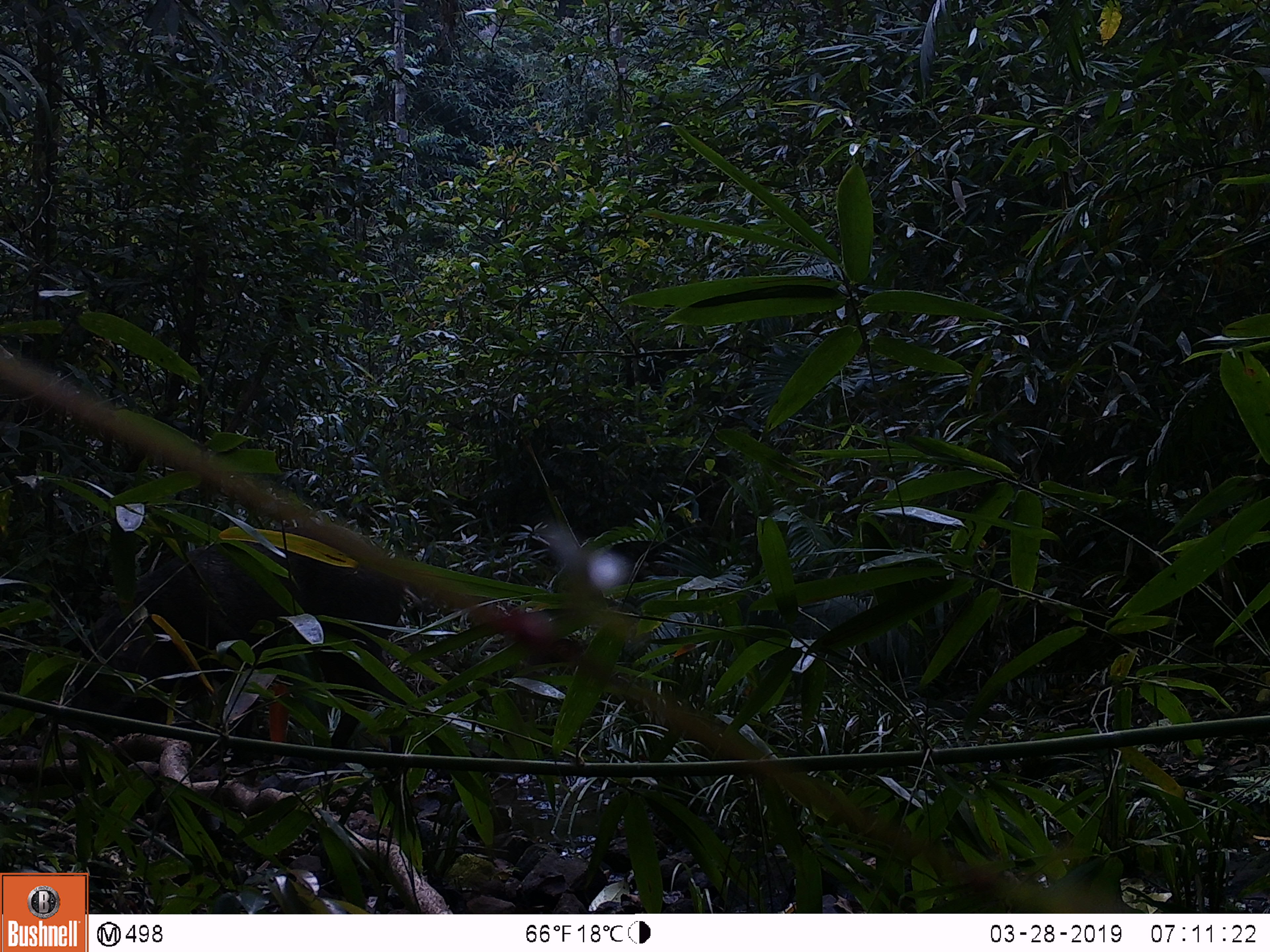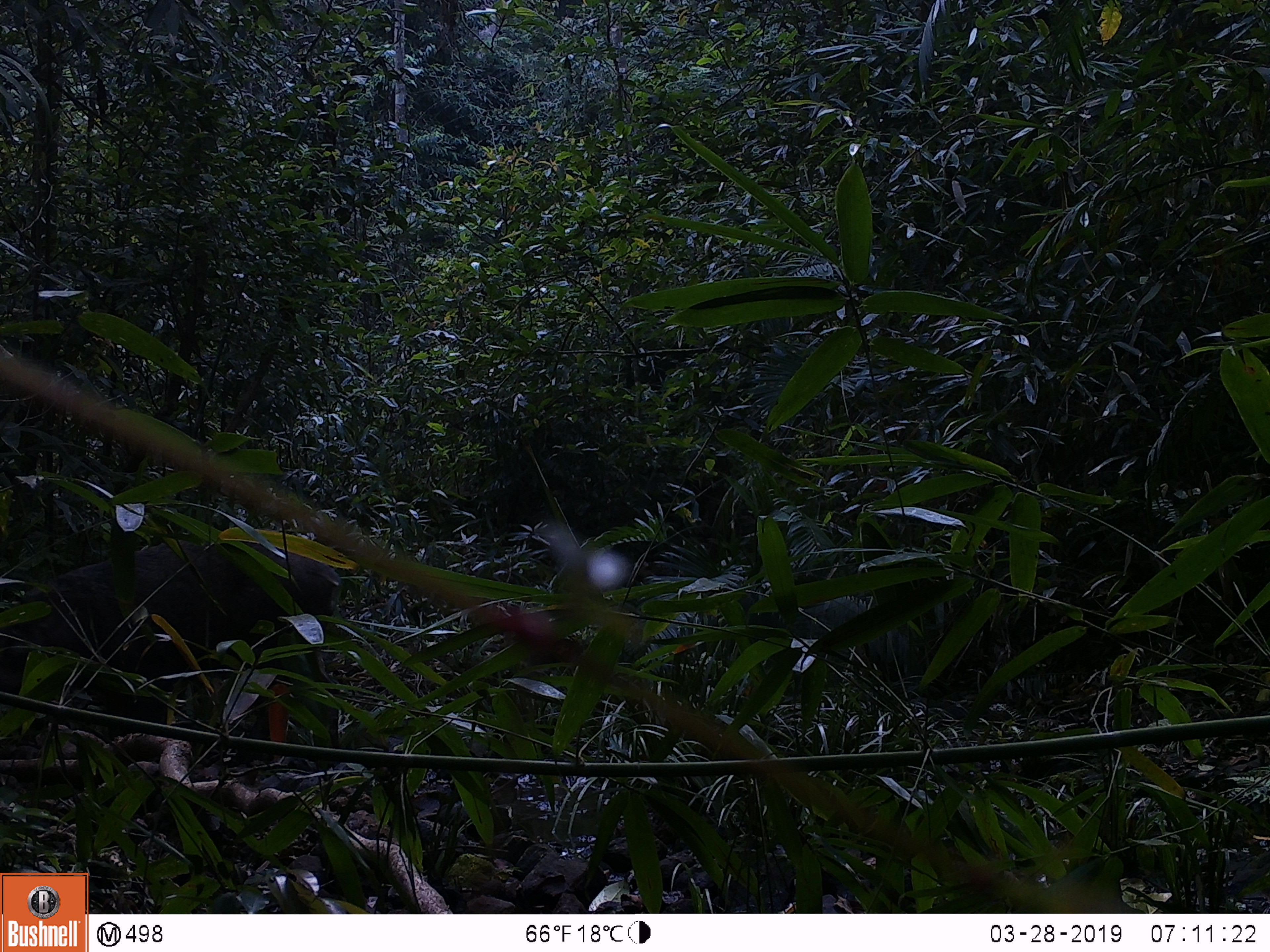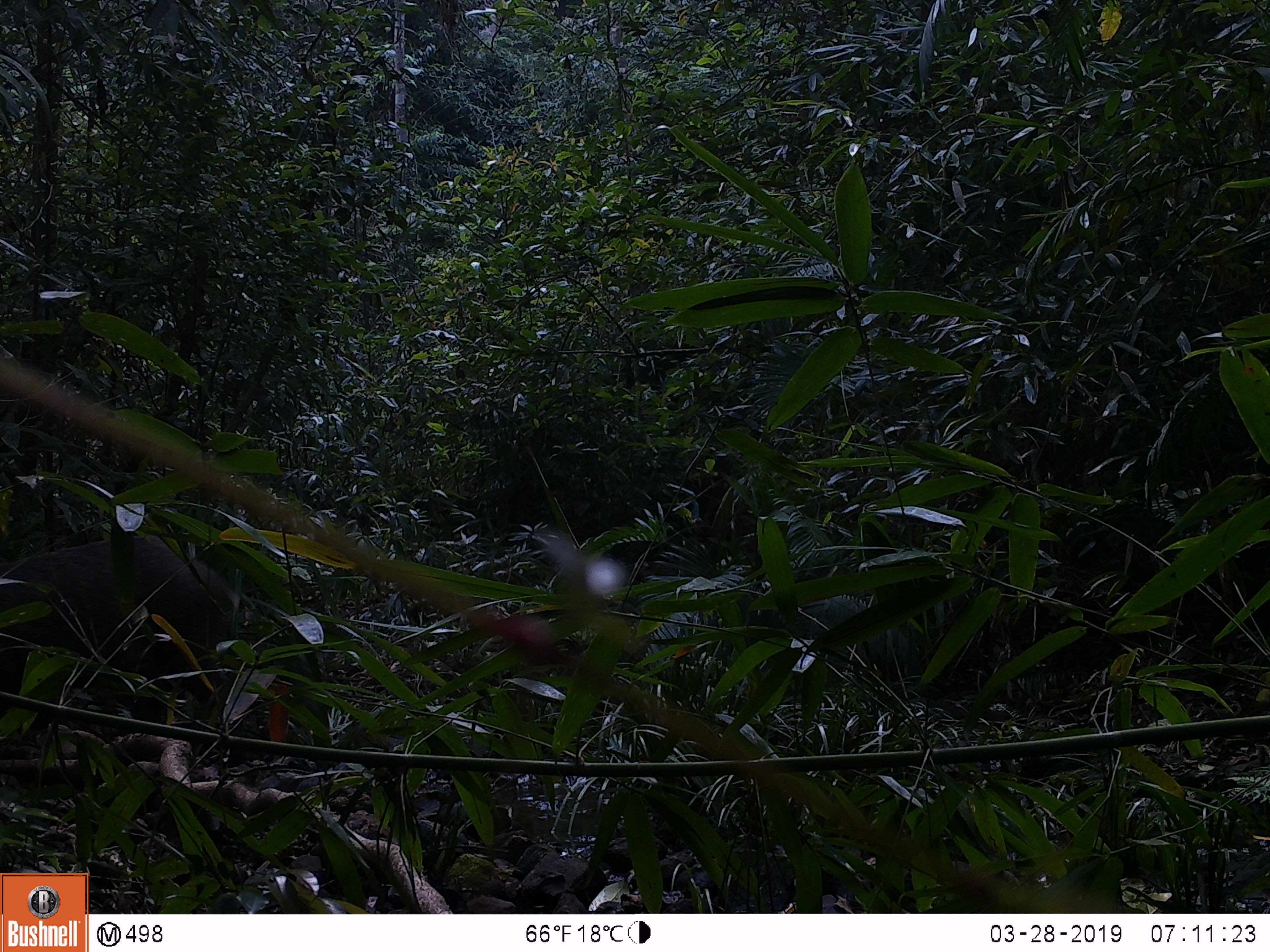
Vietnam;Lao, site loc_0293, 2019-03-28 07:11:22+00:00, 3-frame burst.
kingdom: Animalia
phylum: Chordata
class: Mammalia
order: Artiodactyla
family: Suidae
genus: Sus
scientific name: Sus scrofa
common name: eurasian wild pig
Eurasian wild pig (Sus scrofa). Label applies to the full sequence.